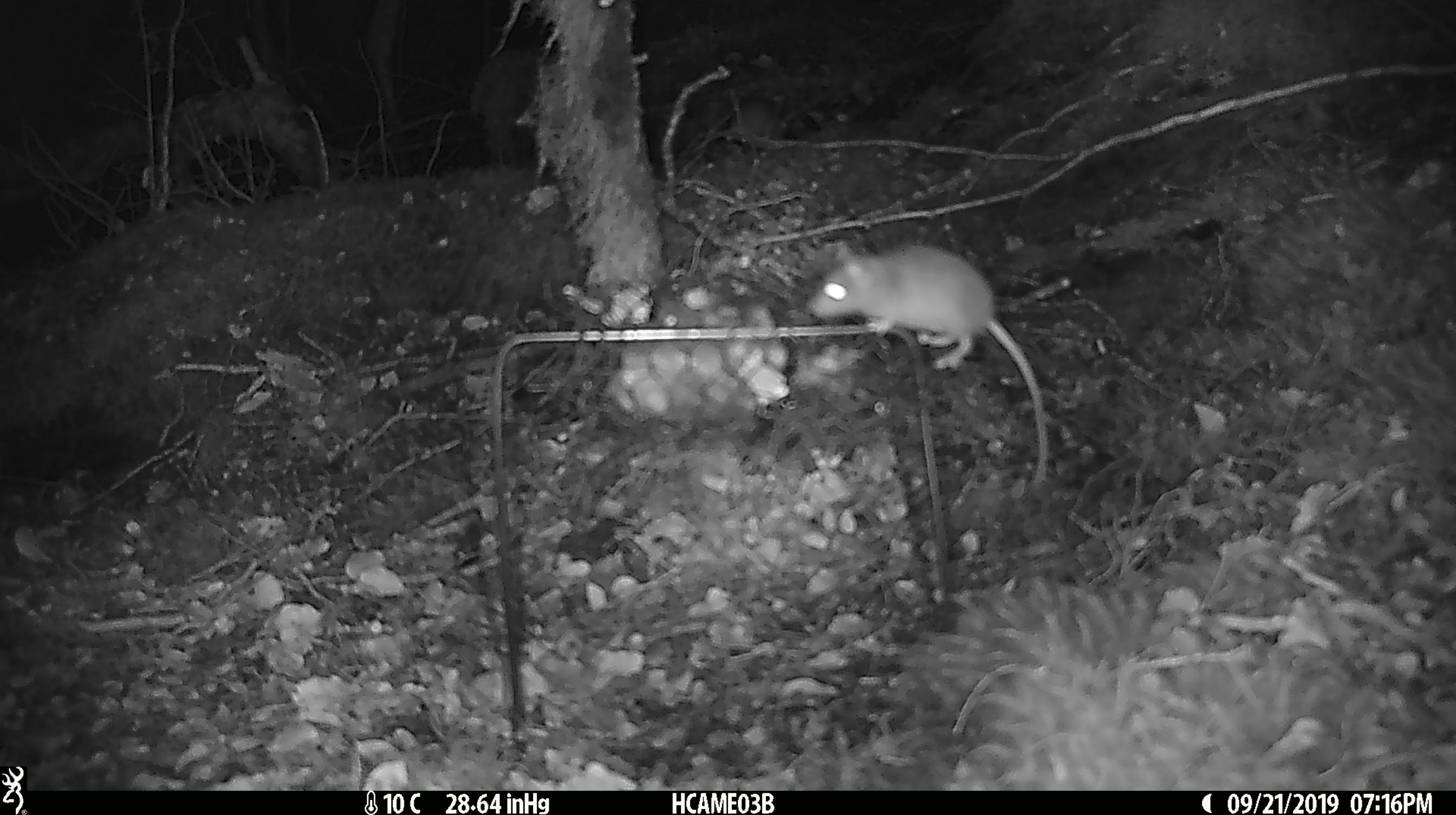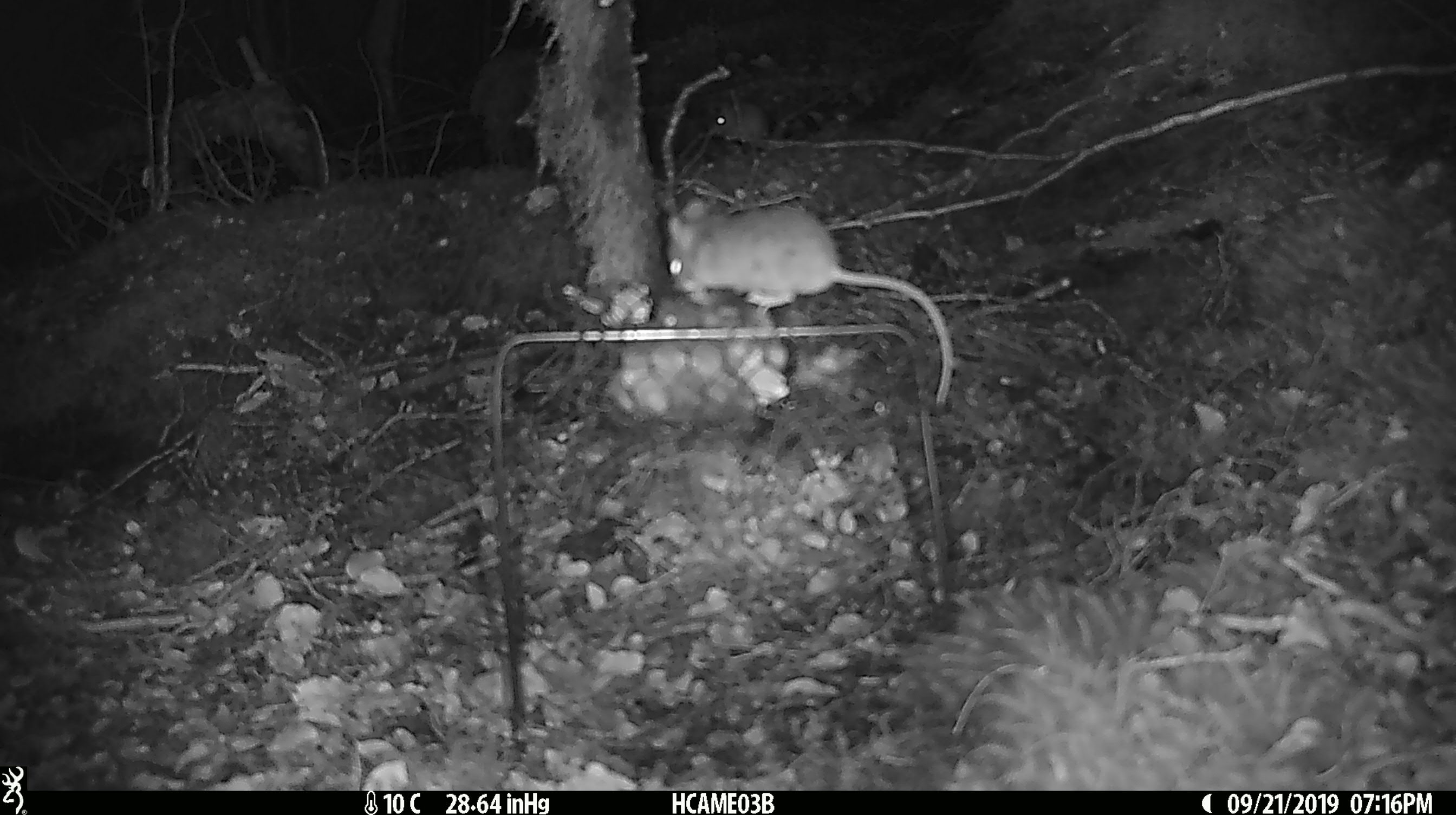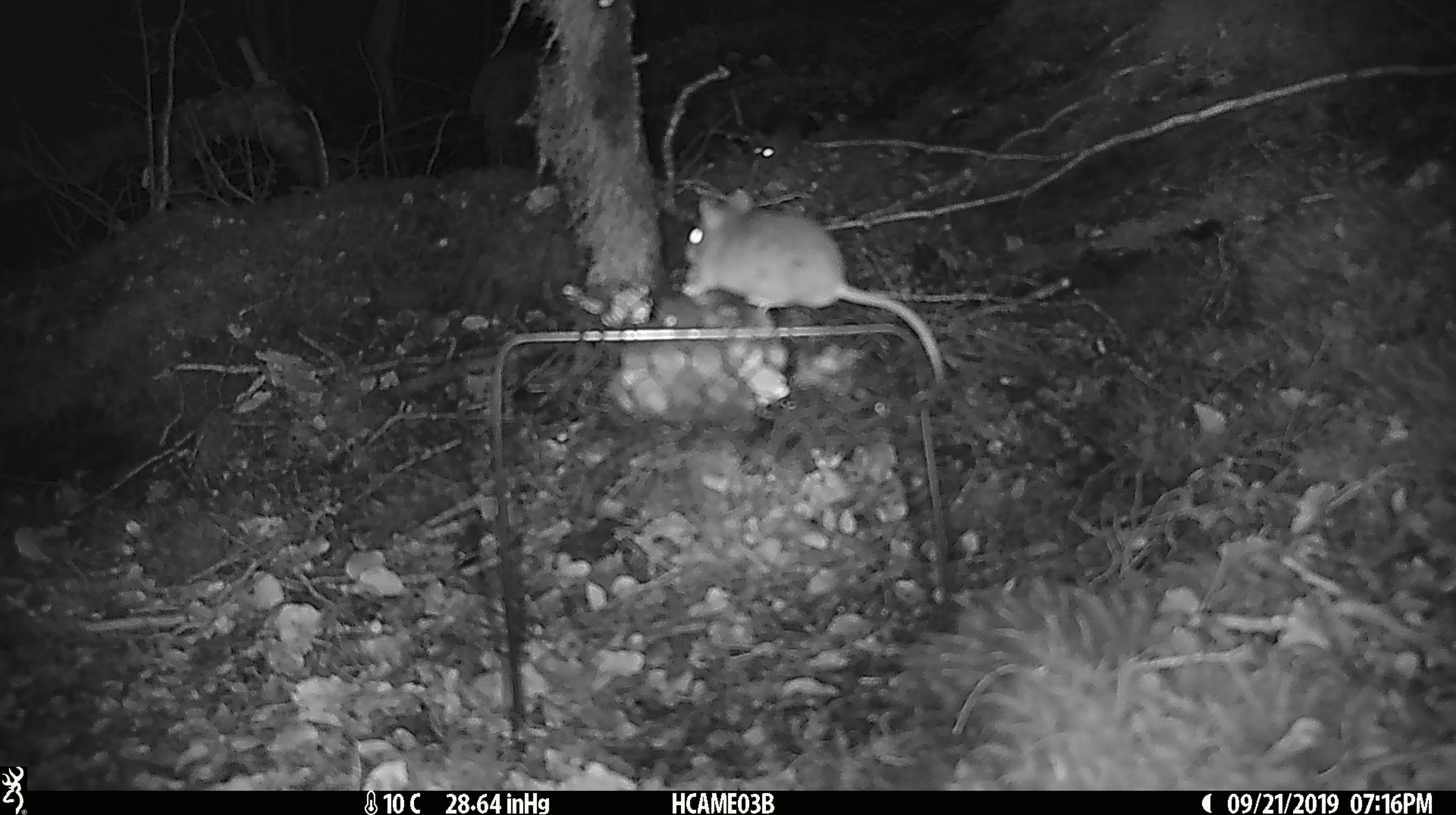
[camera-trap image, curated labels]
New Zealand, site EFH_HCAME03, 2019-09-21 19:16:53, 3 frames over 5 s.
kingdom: Animalia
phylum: Chordata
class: Mammalia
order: Rodentia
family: Muridae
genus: Mus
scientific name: Mus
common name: mouse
Mouse (Mus).